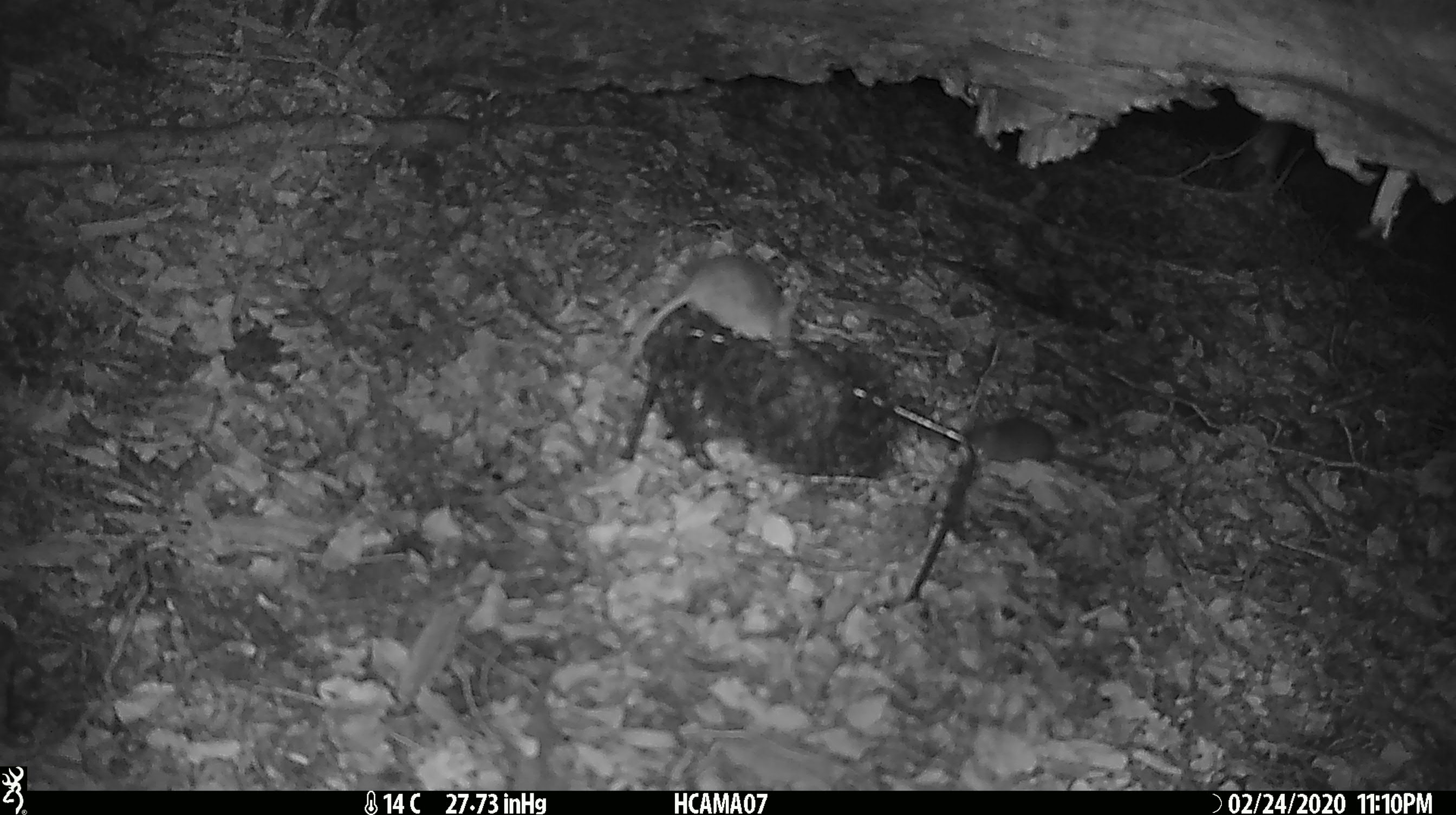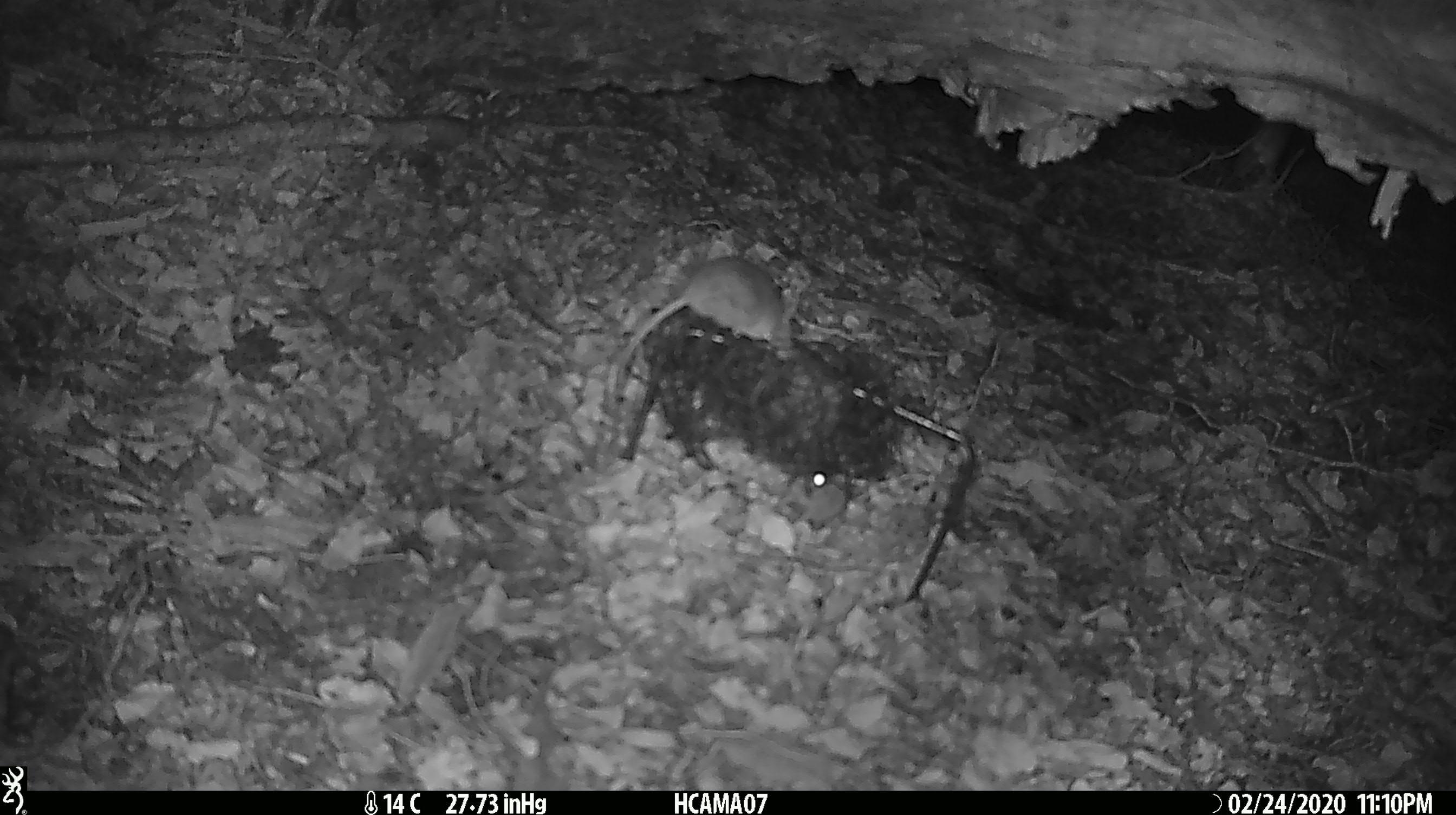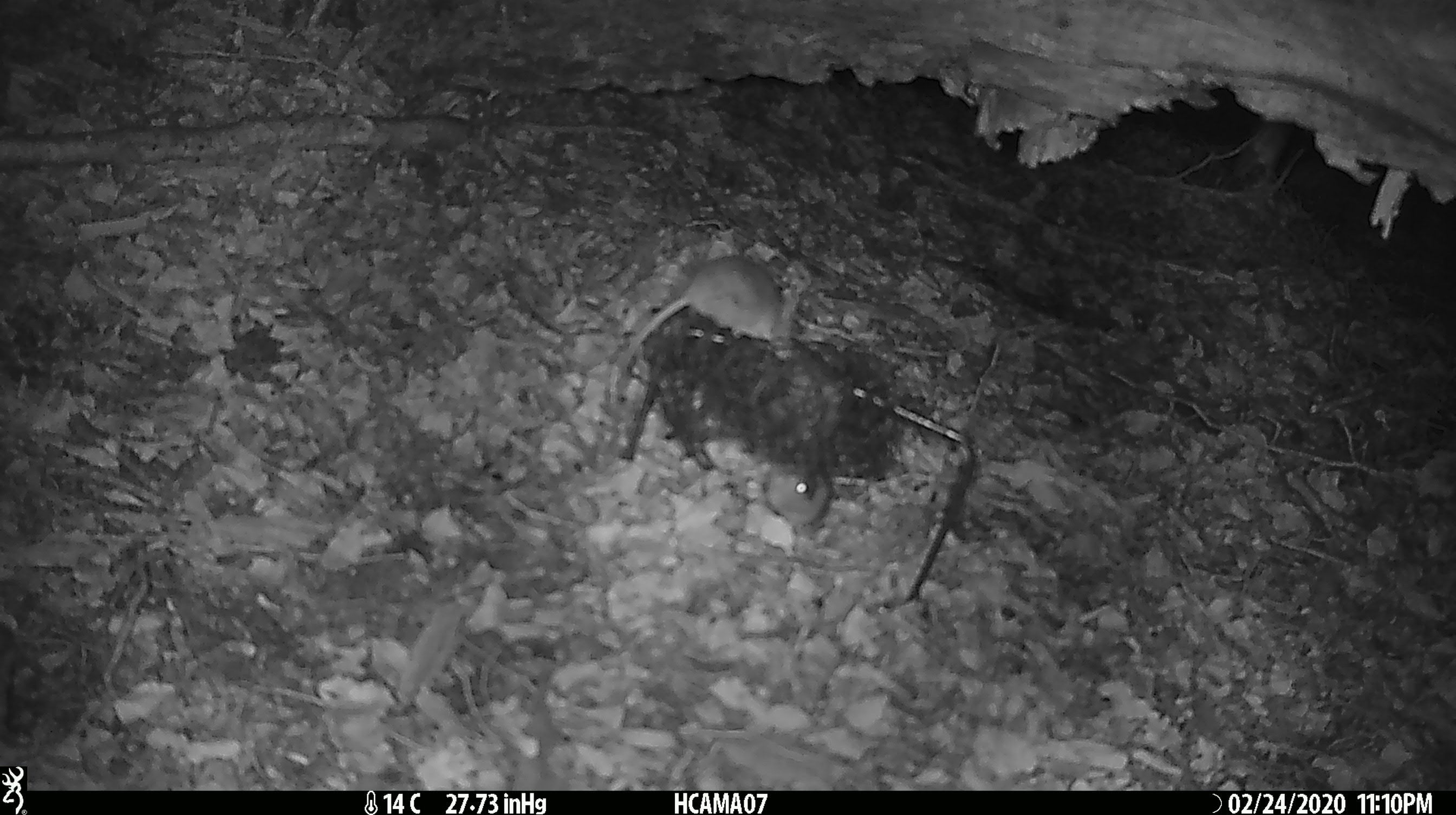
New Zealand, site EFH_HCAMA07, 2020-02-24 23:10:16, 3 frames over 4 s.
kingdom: Animalia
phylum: Chordata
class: Mammalia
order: Rodentia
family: Muridae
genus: Mus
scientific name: Mus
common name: mouse